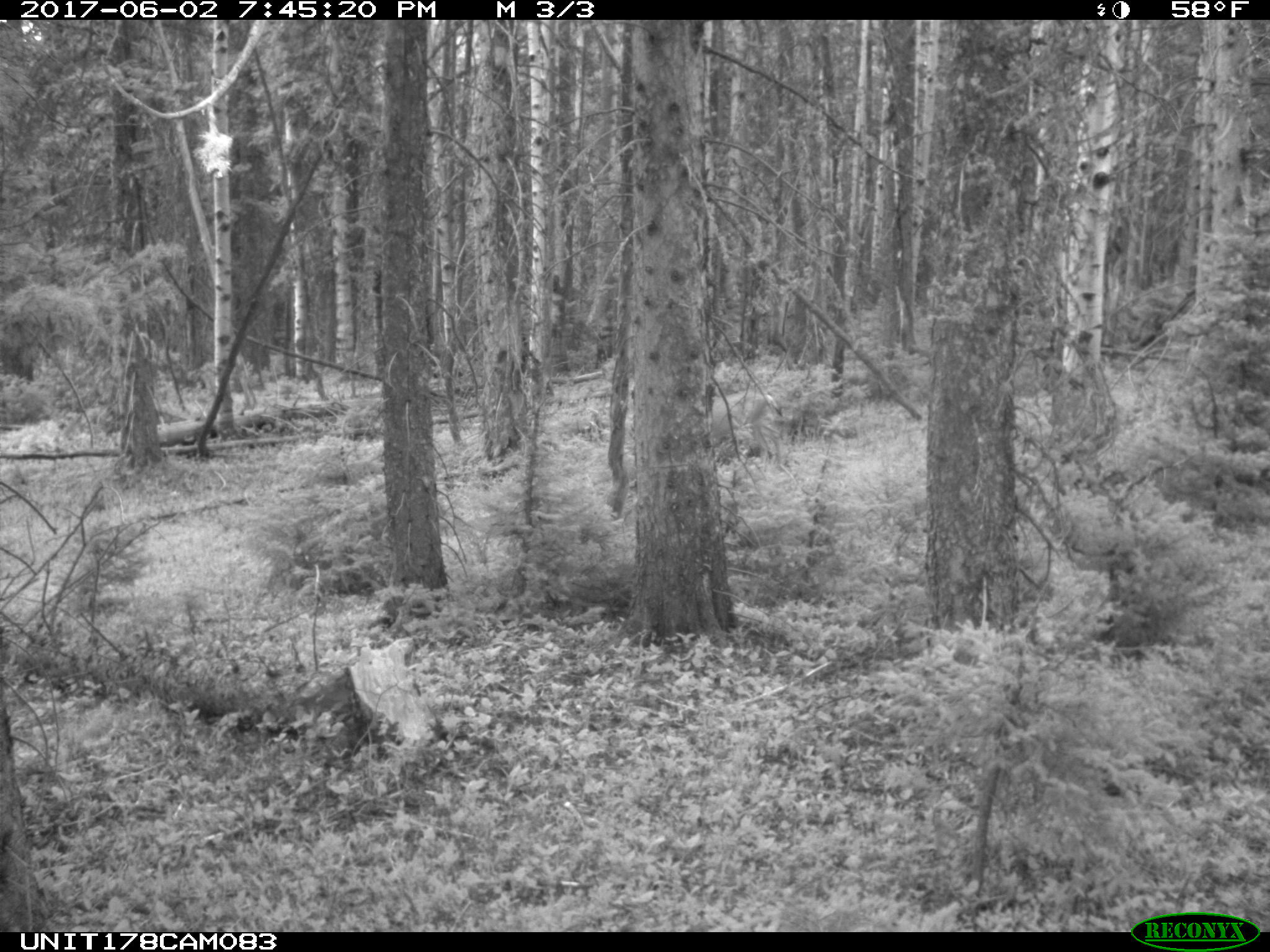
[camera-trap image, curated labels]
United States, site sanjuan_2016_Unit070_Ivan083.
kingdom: Animalia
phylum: Chordata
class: Mammalia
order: Artiodactyla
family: Cervidae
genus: Odocoileus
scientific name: Odocoileus hemionus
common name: mule deer